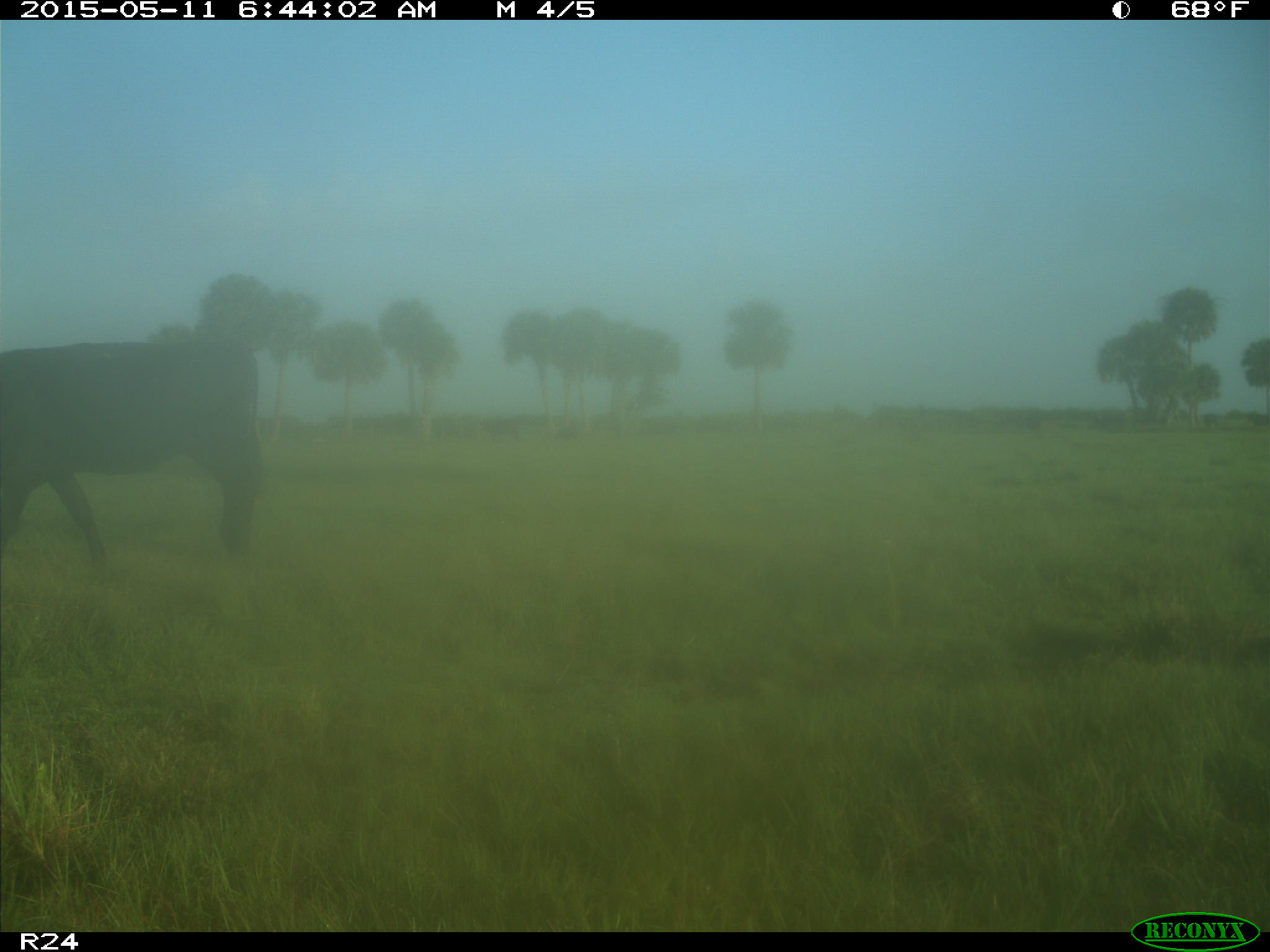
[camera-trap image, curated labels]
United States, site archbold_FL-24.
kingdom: Animalia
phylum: Chordata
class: Mammalia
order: Artiodactyla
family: Bovidae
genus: Bos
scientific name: Bos taurus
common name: domestic cow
Bos taurus (domestic cow).